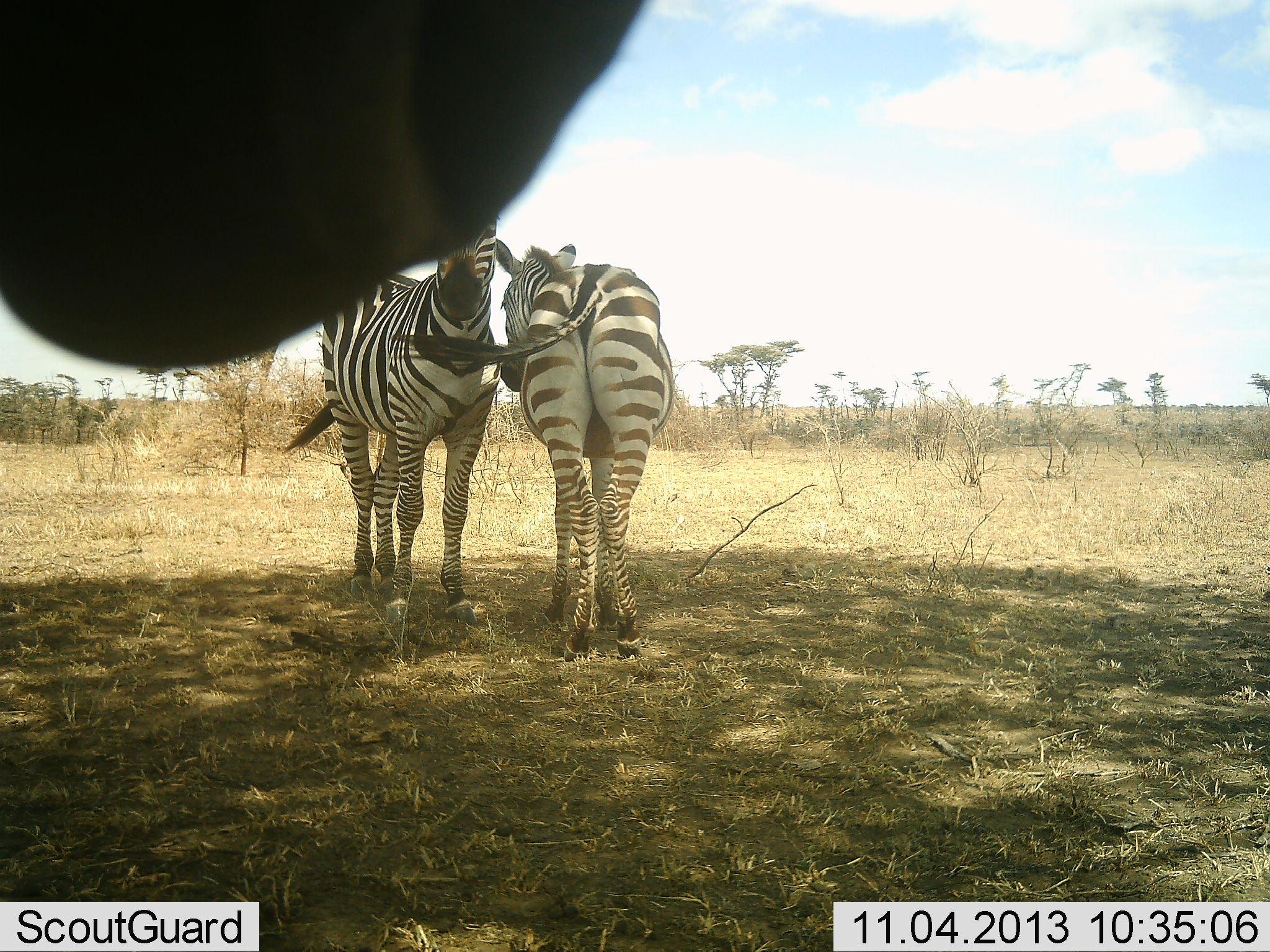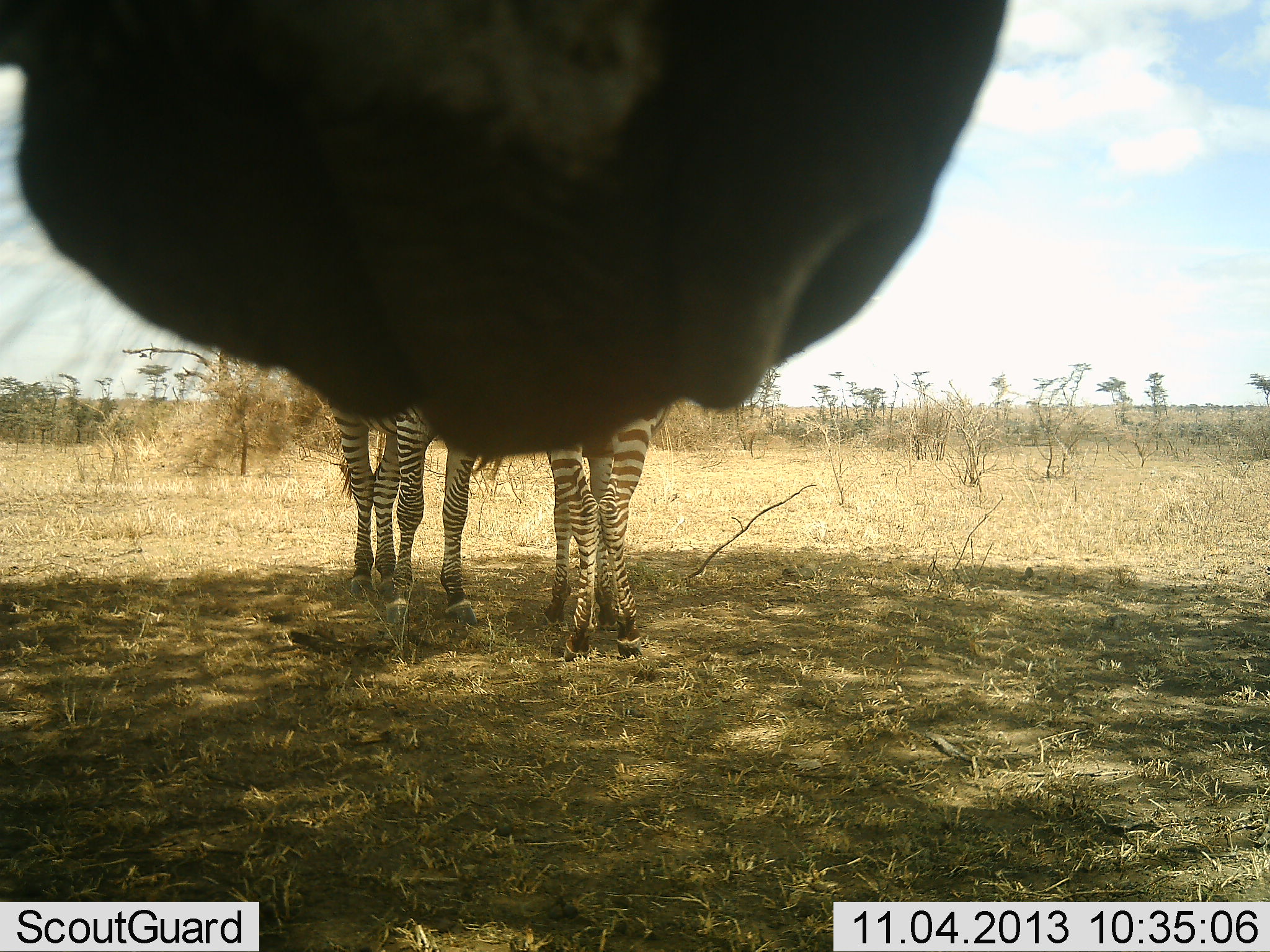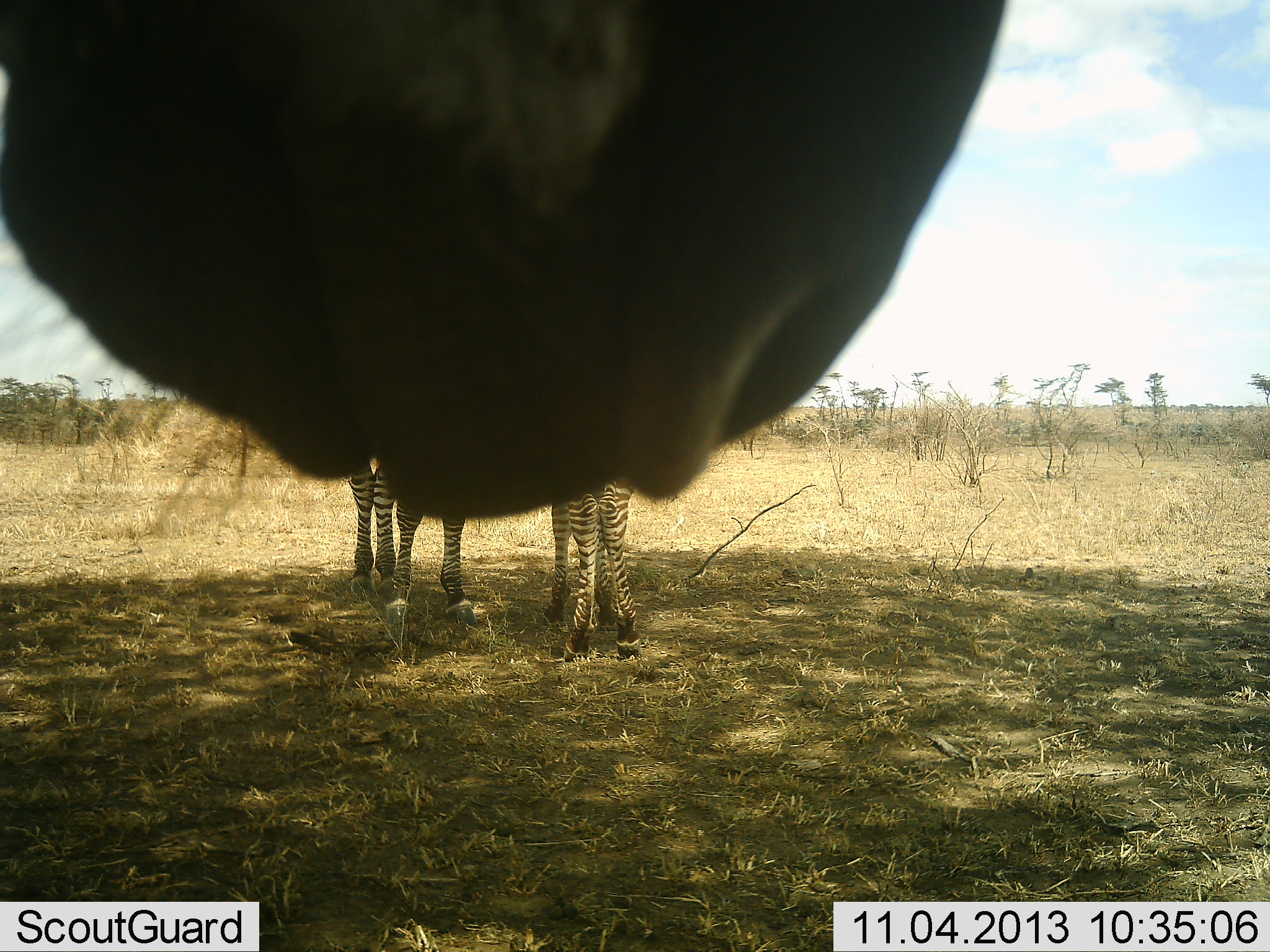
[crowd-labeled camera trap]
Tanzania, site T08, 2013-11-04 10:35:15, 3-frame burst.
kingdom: Animalia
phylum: Chordata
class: Mammalia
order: Perissodactyla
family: Equidae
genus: Equus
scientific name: Equus quagga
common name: plains zebra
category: zebra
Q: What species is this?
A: Zebra (plains zebra) (Equus quagga).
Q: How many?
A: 3.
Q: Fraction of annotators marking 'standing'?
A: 100%.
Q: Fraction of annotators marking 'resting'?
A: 9%.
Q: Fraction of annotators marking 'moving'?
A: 9%.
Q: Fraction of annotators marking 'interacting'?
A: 36%.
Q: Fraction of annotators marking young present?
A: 0%.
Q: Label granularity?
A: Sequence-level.